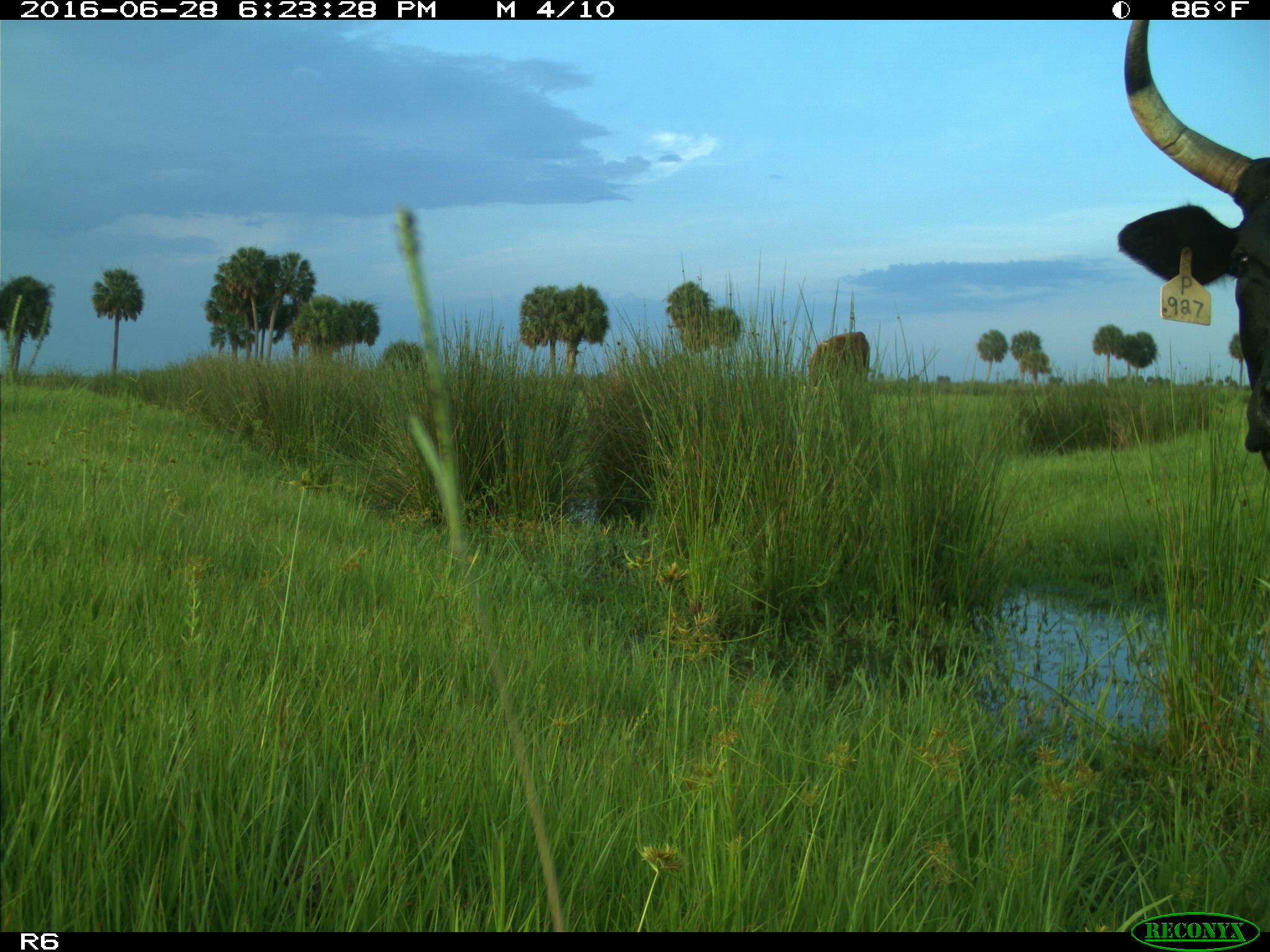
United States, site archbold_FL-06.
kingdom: Animalia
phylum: Chordata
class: Mammalia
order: Artiodactyla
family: Bovidae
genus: Bos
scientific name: Bos taurus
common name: domestic cow